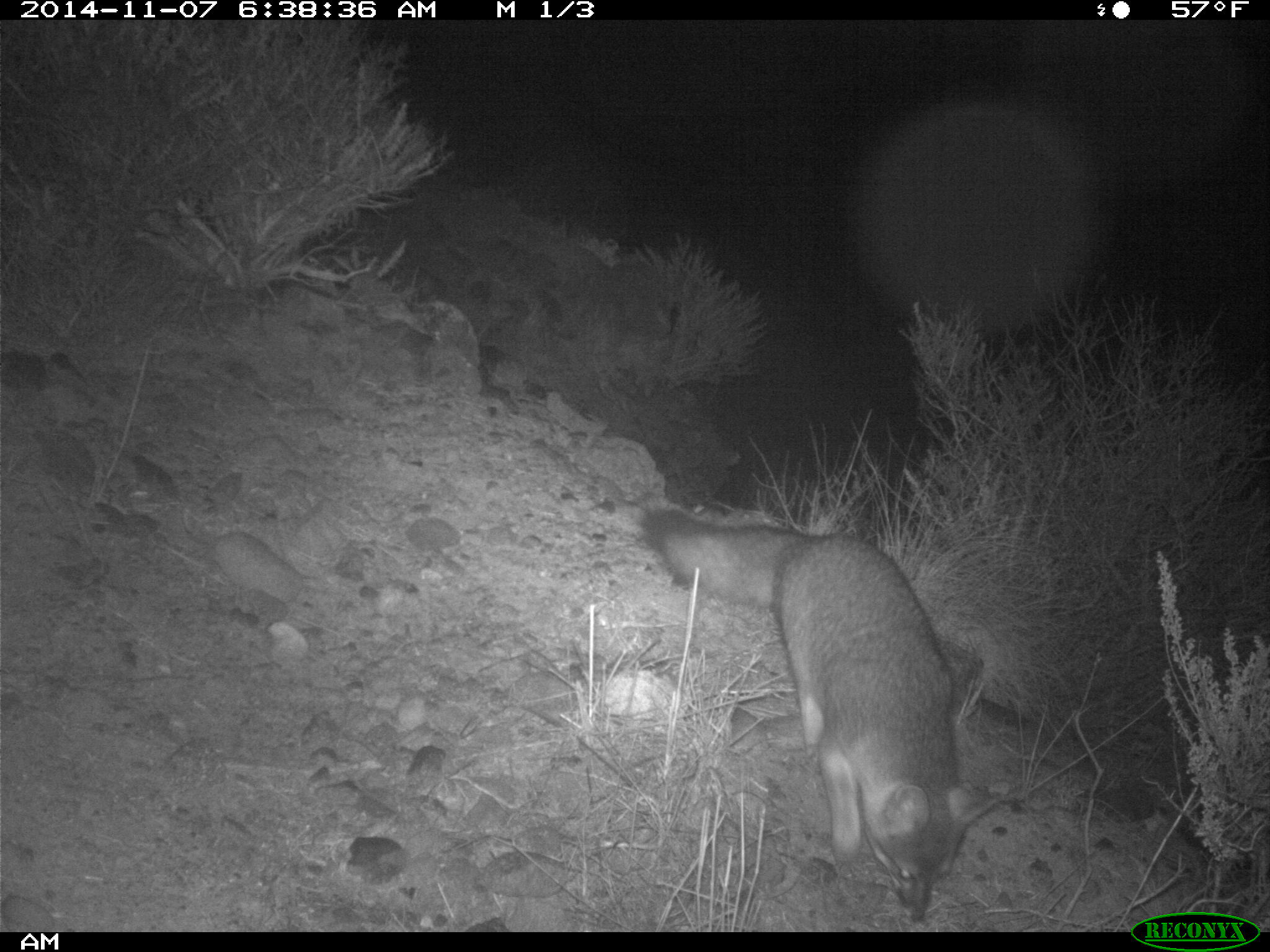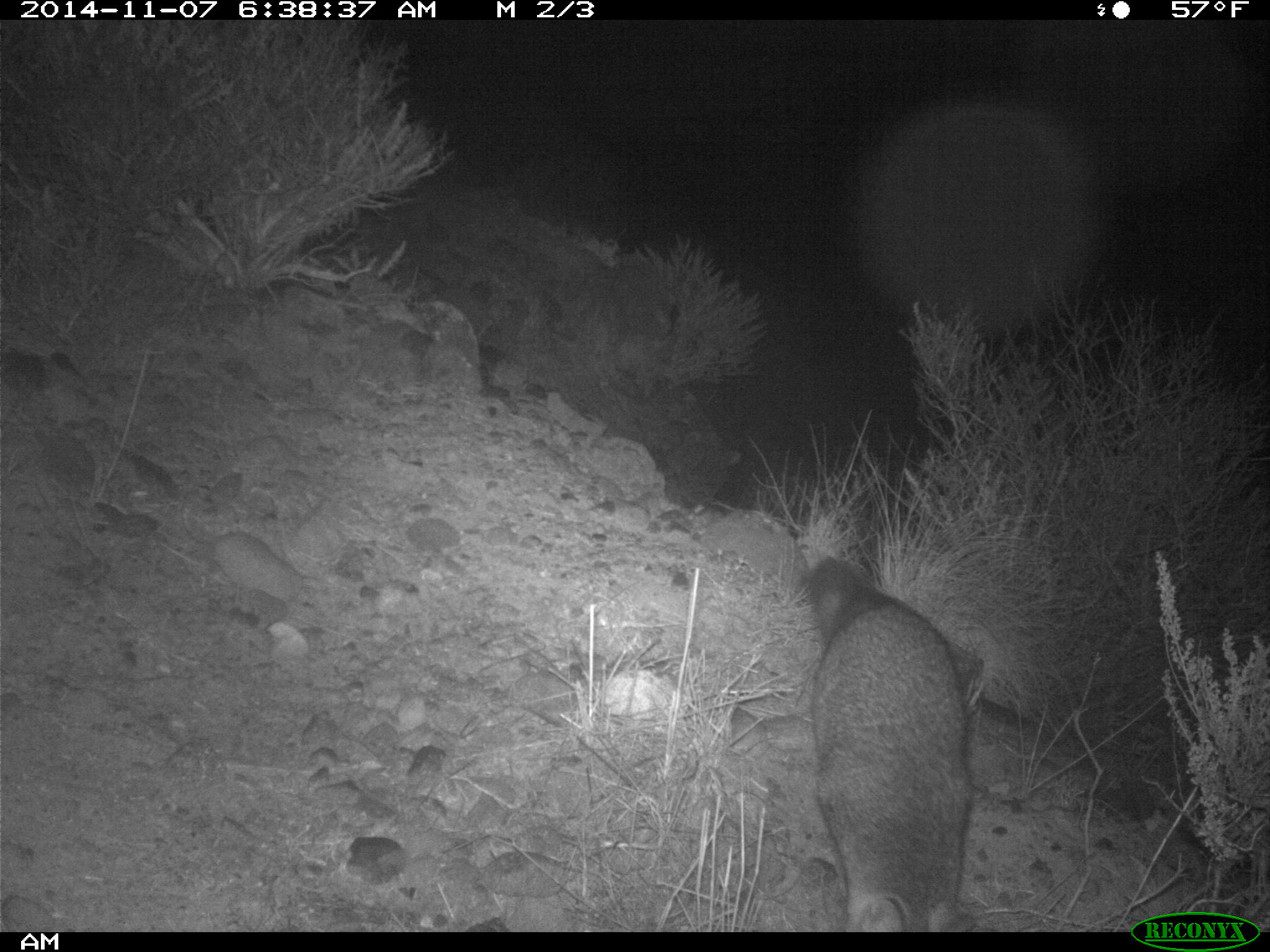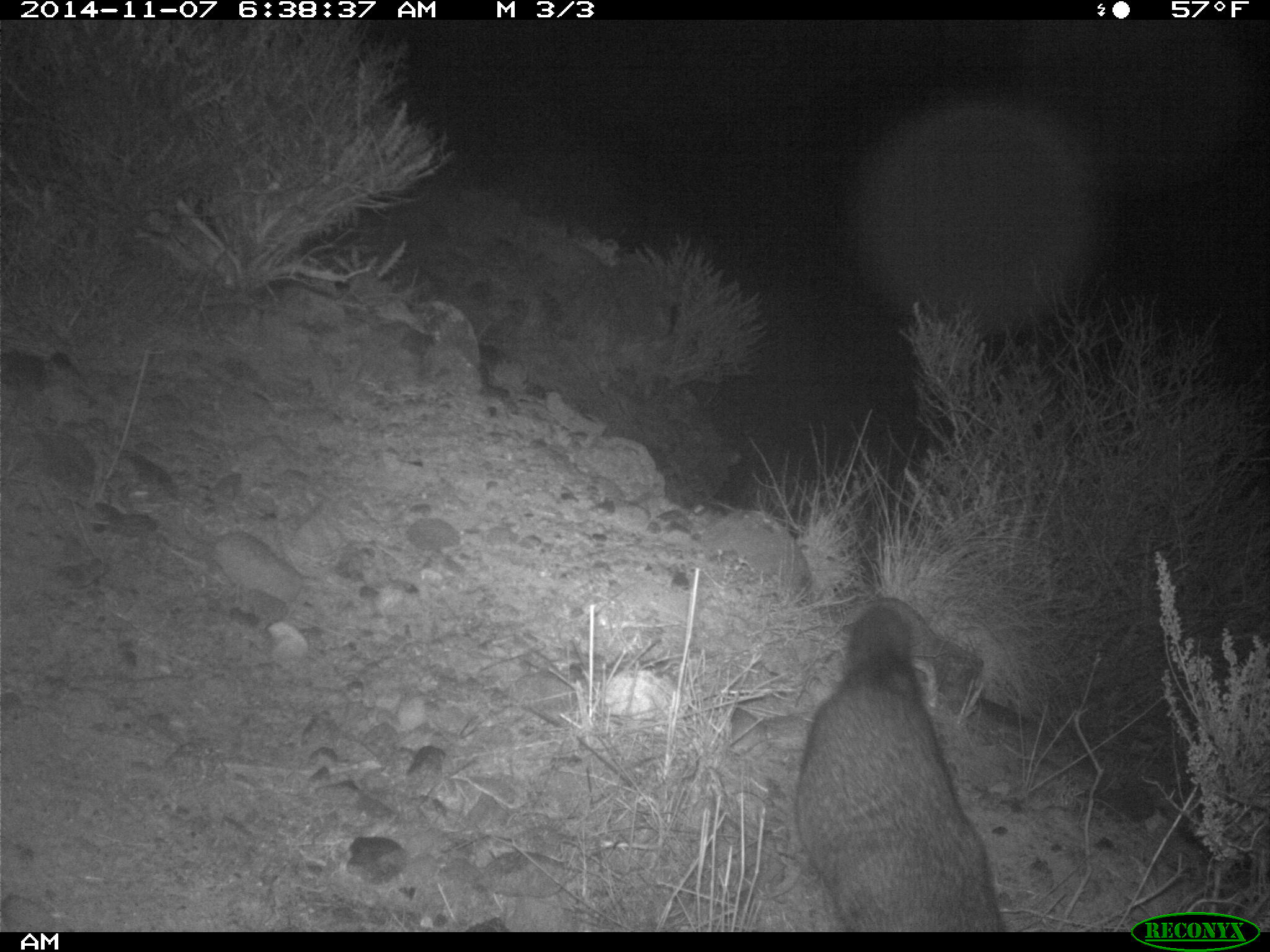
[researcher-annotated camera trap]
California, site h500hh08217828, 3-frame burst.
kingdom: Animalia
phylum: Chordata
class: Mammalia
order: Carnivora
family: Canidae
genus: Urocyon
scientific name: Urocyon littoralis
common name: island fox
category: fox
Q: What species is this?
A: Fox (island fox) (Urocyon littoralis).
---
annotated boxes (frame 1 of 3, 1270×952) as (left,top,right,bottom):
fox: (639,509,1003,922)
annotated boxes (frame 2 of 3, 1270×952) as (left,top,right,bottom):
fox: (811,550,967,930)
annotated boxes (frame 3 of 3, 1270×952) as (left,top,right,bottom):
fox: (795,598,1007,930)